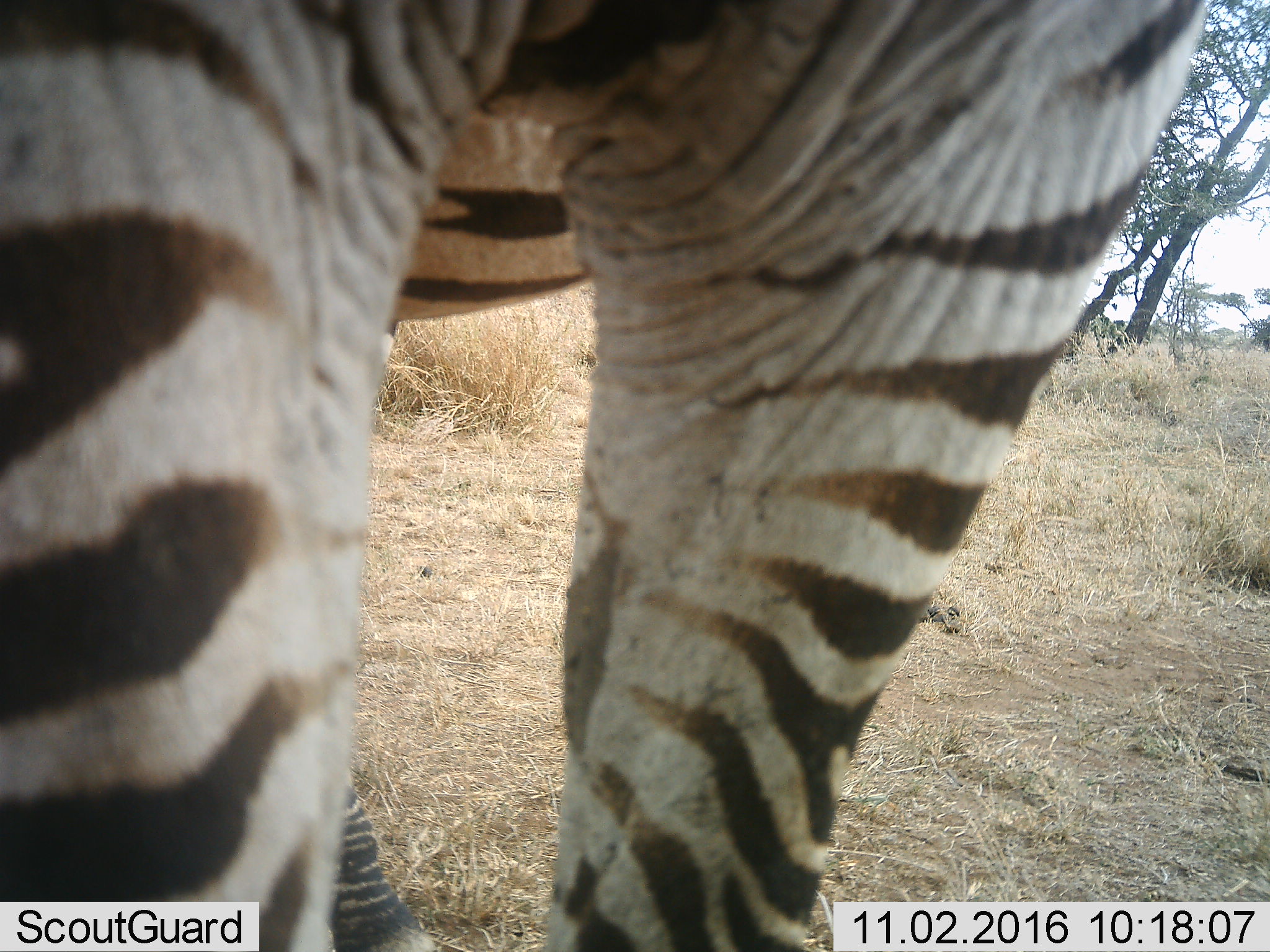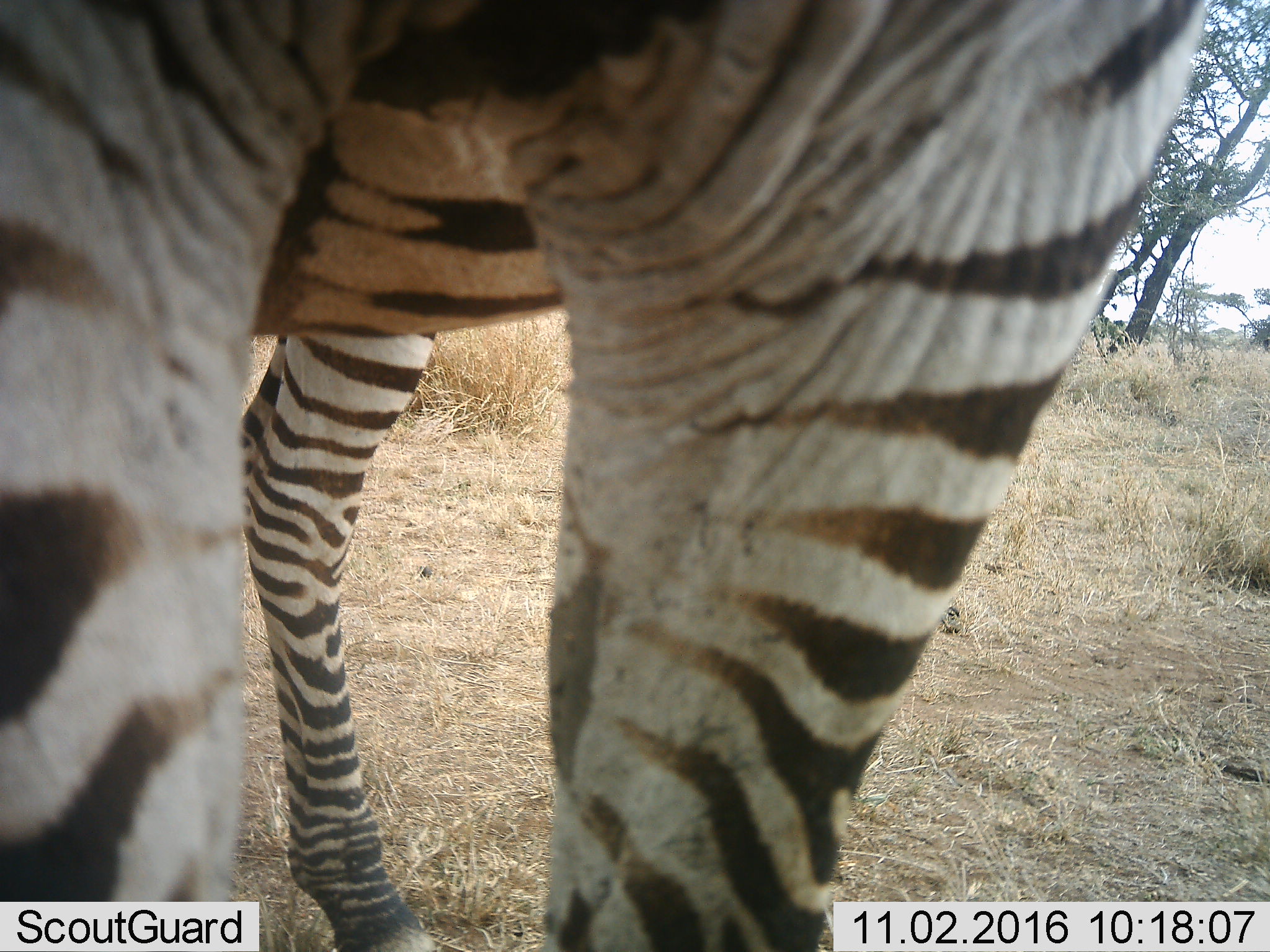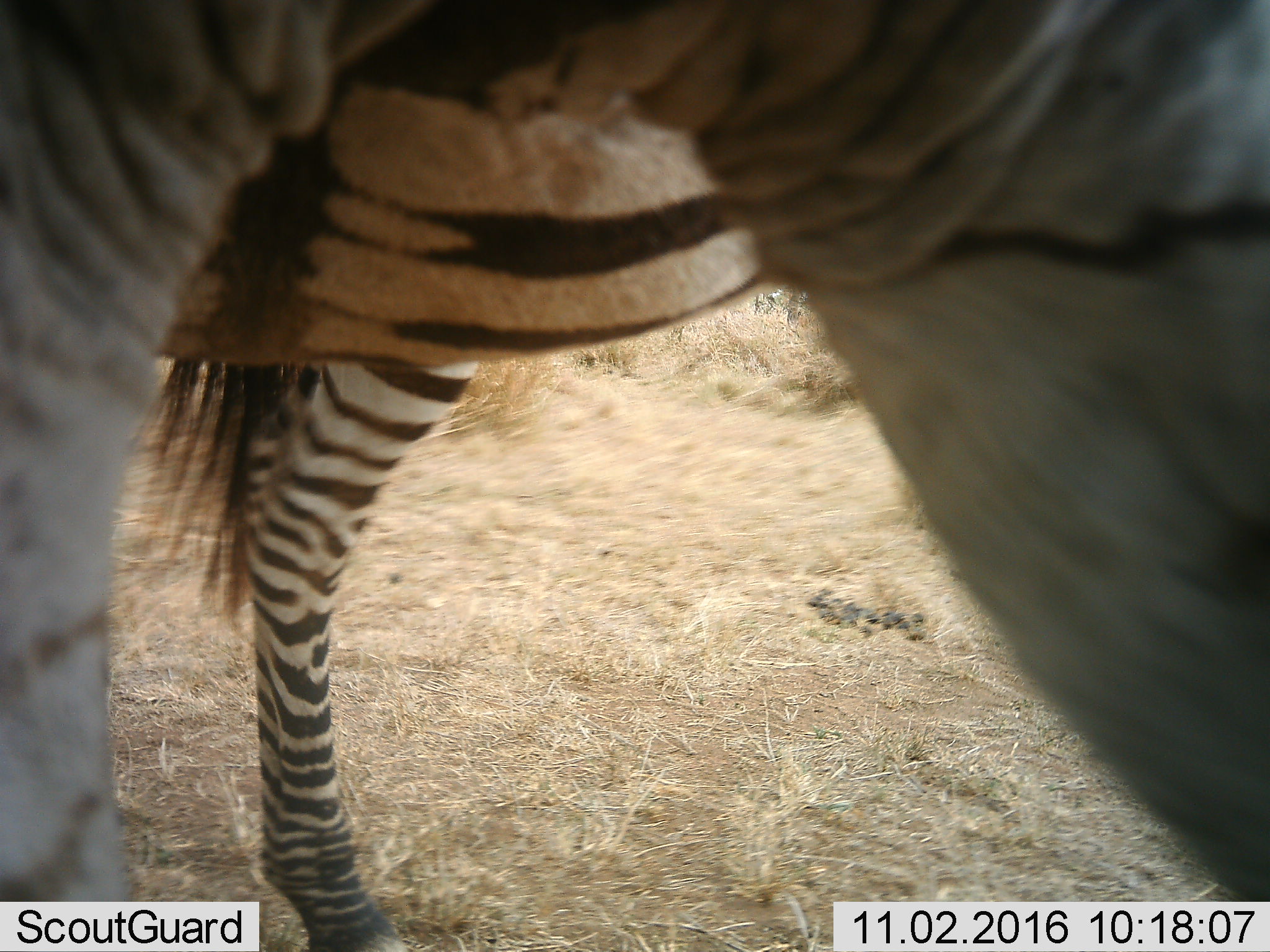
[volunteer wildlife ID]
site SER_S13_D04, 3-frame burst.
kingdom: Animalia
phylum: Chordata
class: Mammalia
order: Perissodactyla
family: Equidae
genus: Equus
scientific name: Equus quagga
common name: plains zebra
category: zebraplains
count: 1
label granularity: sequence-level